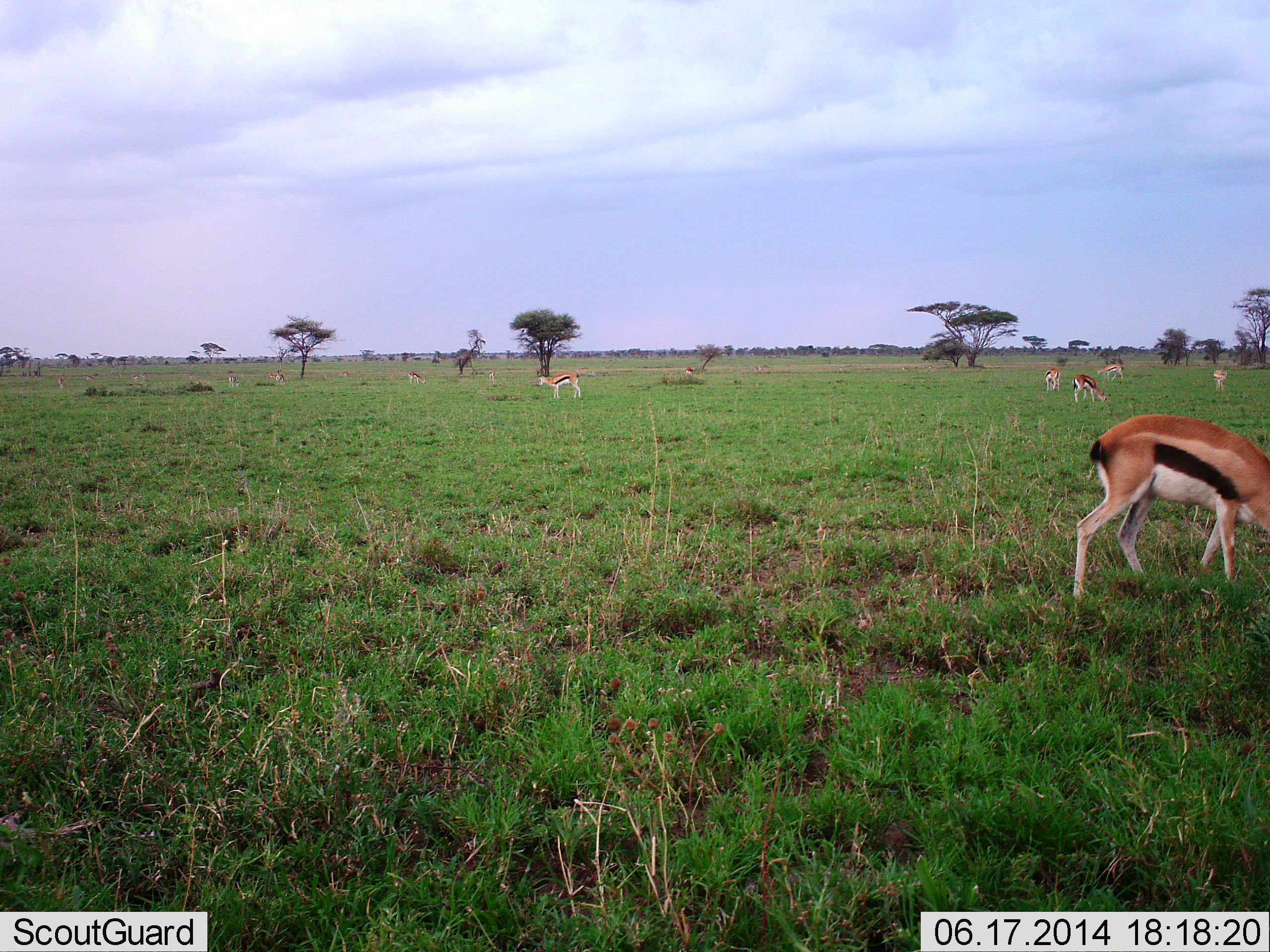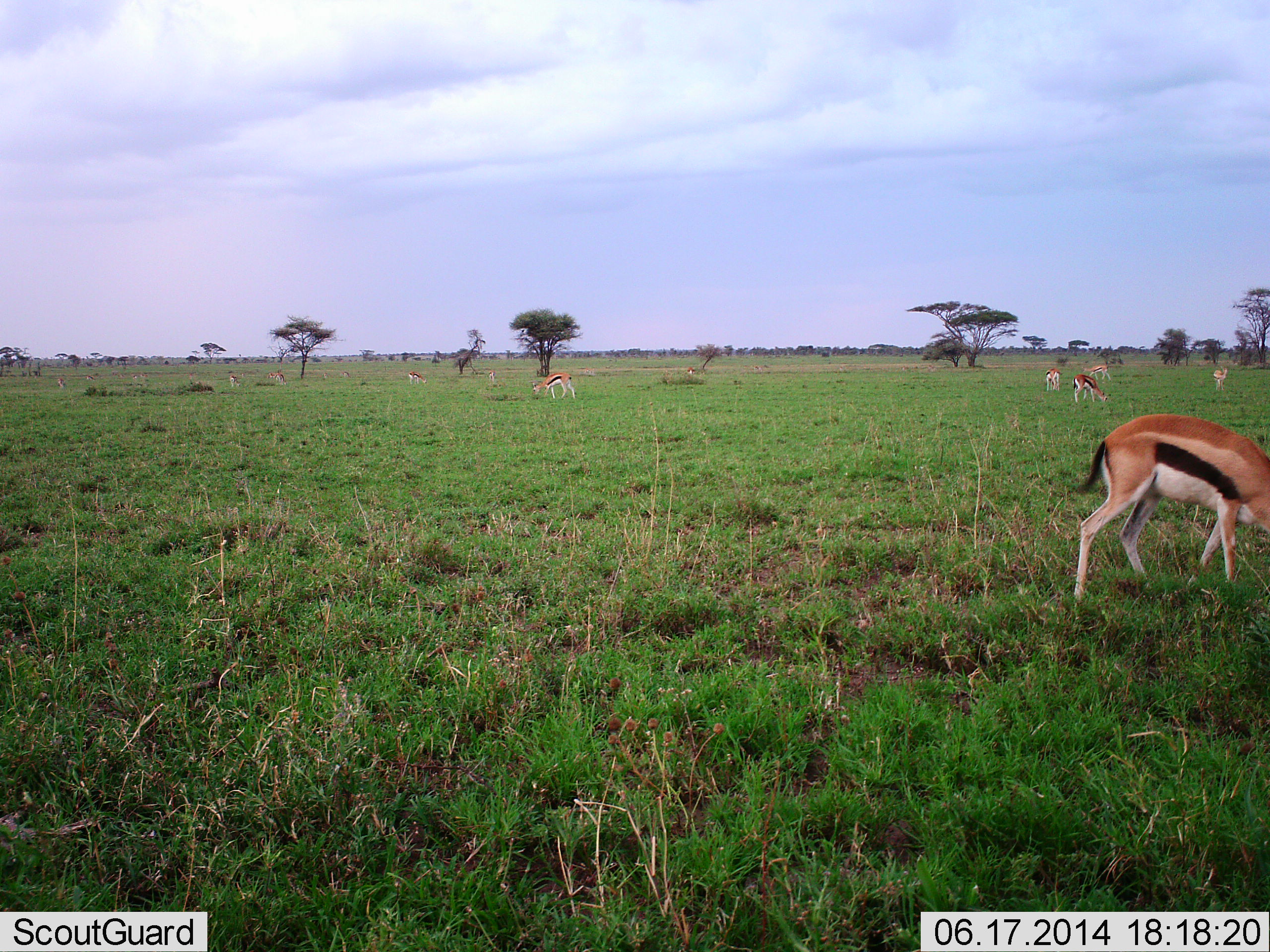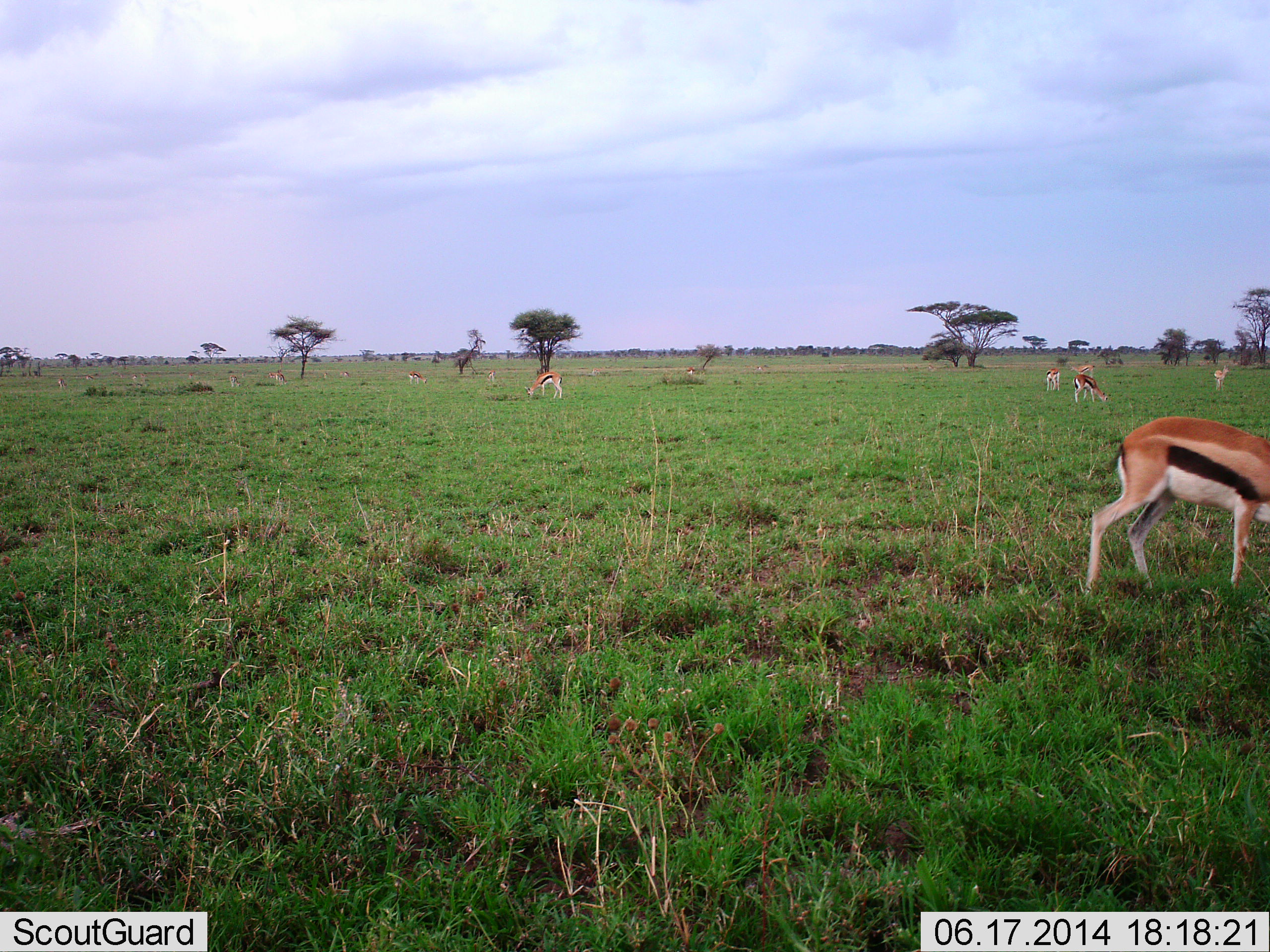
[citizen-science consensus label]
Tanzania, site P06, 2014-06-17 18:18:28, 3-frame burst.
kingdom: Animalia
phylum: Chordata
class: Mammalia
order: Artiodactyla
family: Bovidae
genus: Eudorcas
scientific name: Eudorcas thomsonii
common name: thomson's gazelle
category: gazellethomsons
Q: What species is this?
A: Gazellethomsons (thomson's gazelle) (Eudorcas thomsonii).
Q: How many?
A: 10.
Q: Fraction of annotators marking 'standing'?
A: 48%.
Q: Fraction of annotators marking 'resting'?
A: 0%.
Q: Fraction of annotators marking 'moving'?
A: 24%.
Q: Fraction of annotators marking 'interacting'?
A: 3%.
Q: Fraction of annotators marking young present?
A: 0%.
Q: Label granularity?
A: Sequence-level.